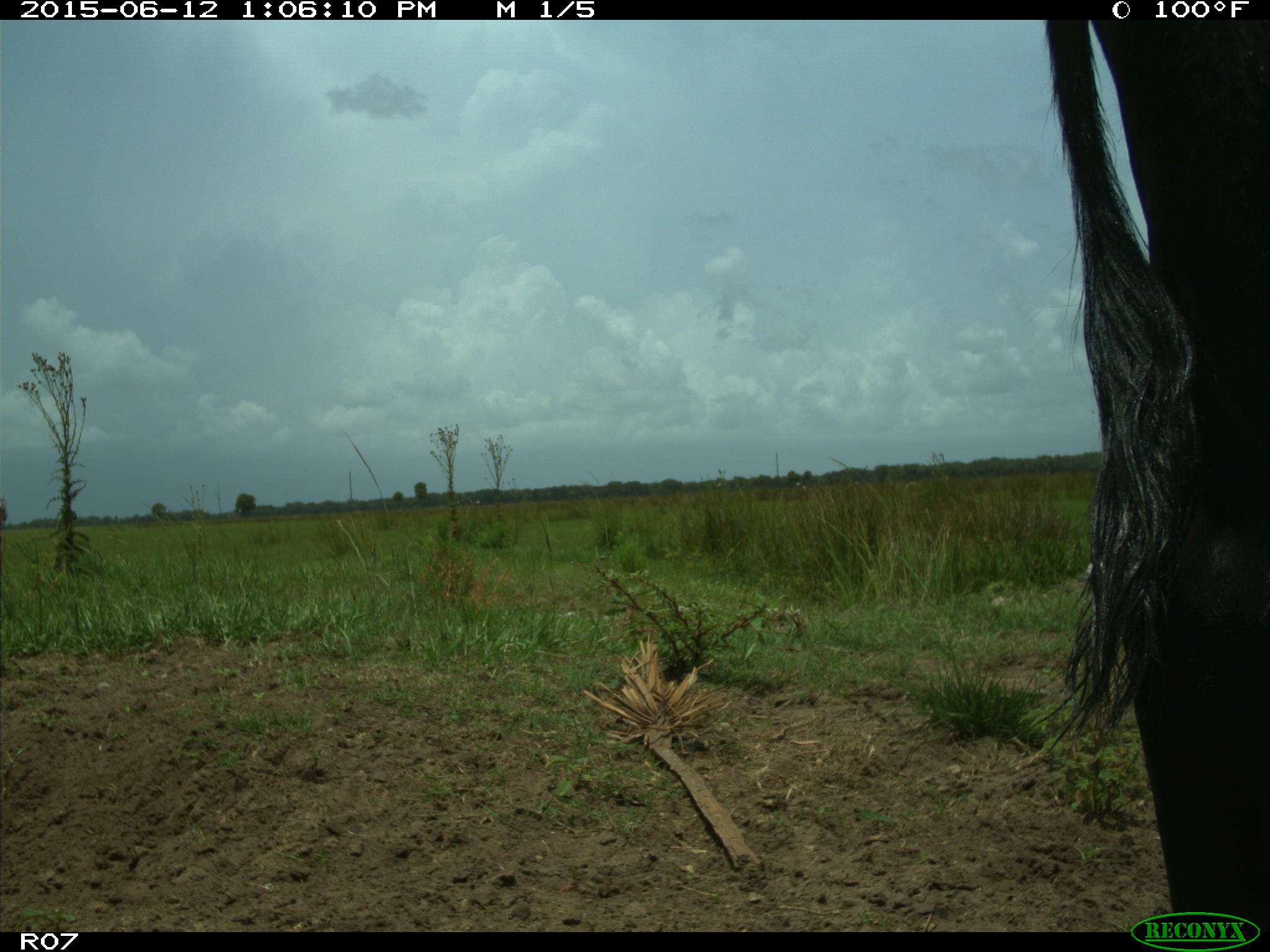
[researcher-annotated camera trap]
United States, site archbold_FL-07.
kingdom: Animalia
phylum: Chordata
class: Mammalia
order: Artiodactyla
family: Bovidae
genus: Bos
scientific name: Bos taurus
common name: domestic cow